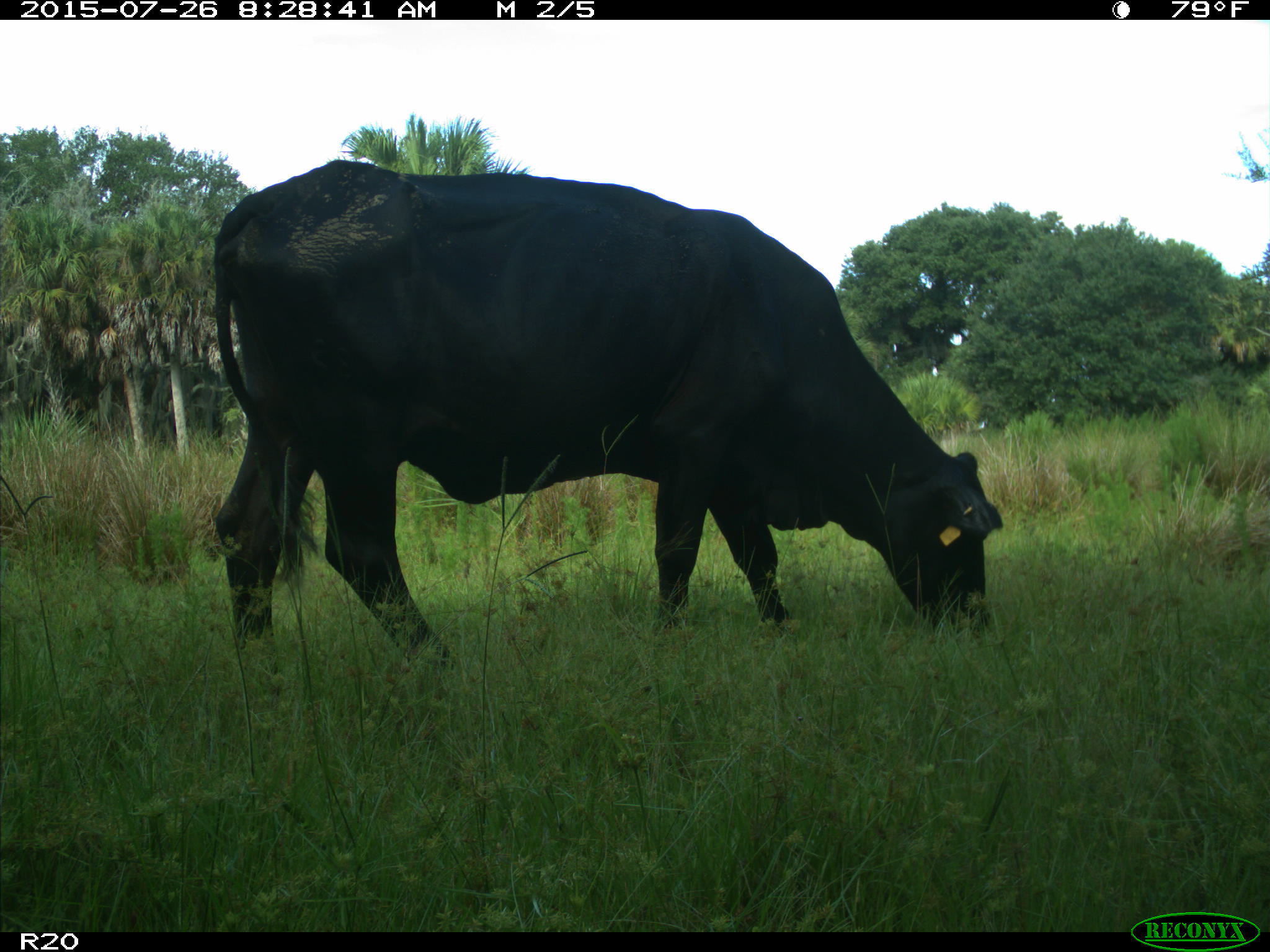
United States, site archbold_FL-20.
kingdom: Animalia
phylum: Chordata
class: Mammalia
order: Artiodactyla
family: Bovidae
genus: Bos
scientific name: Bos taurus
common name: domestic cow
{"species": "Bos taurus (domestic cow)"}